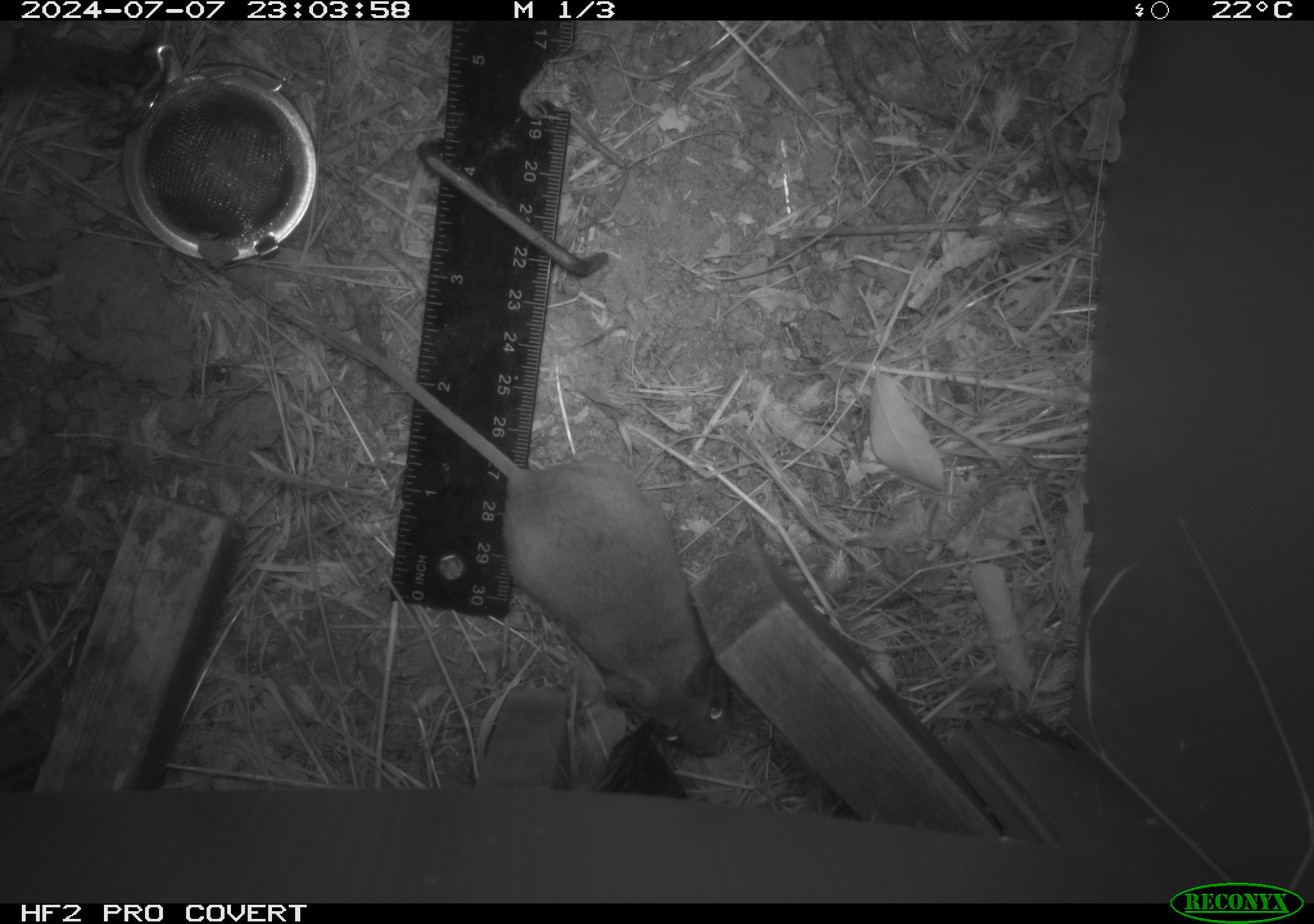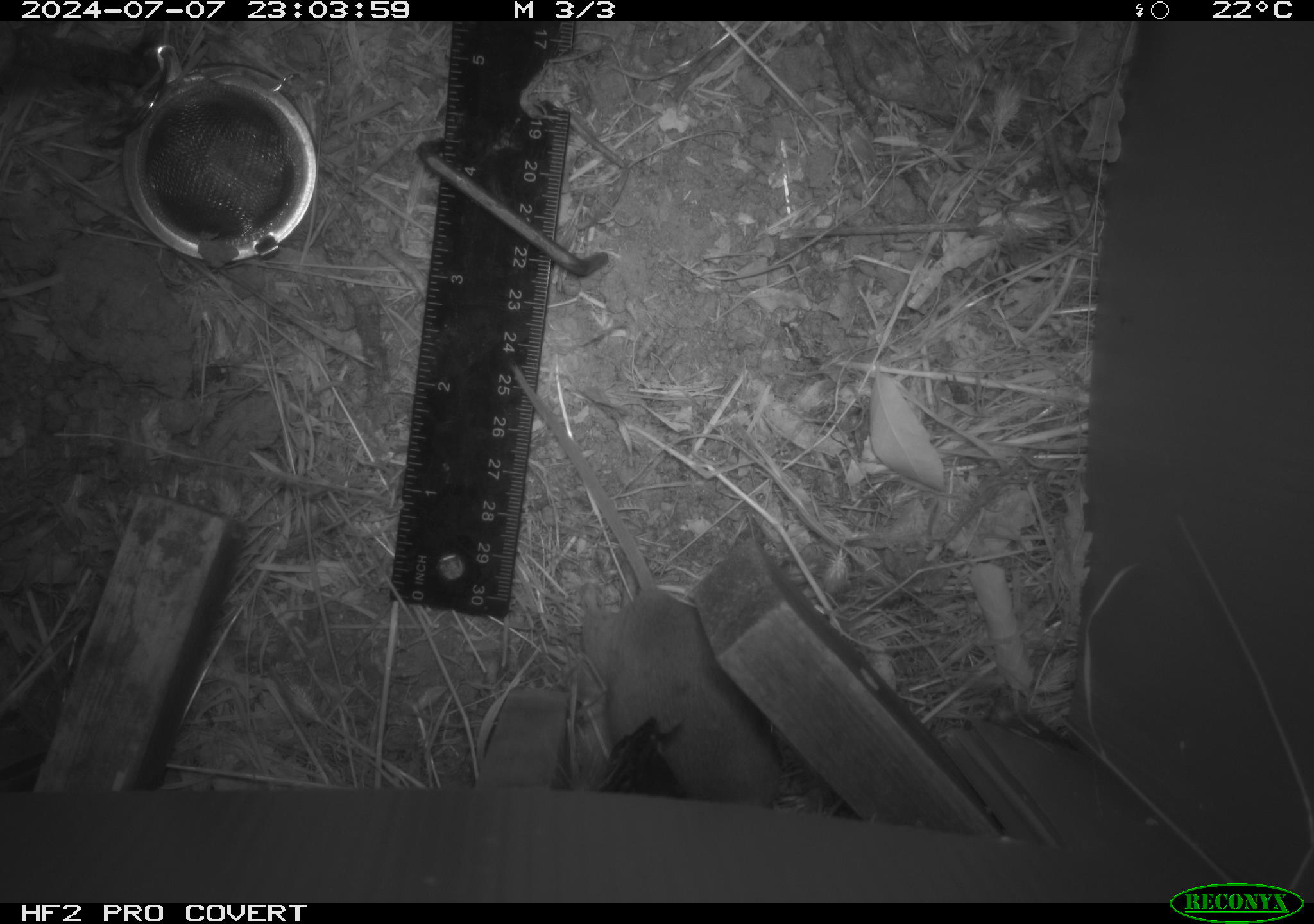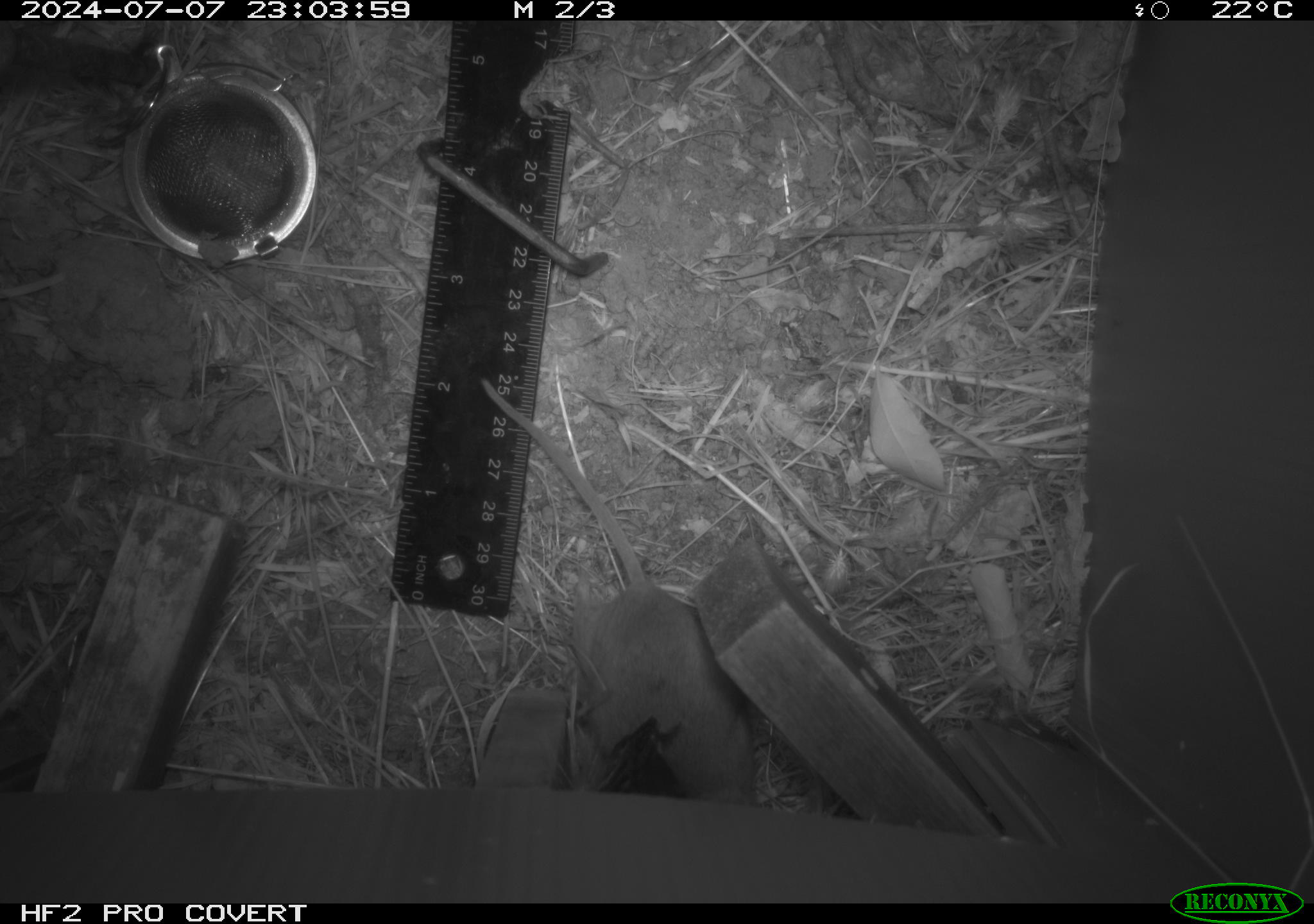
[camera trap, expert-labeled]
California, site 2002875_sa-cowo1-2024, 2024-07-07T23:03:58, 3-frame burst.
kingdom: Animalia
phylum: Chordata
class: Mammalia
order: Rodentia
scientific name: Rodentia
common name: mouse species